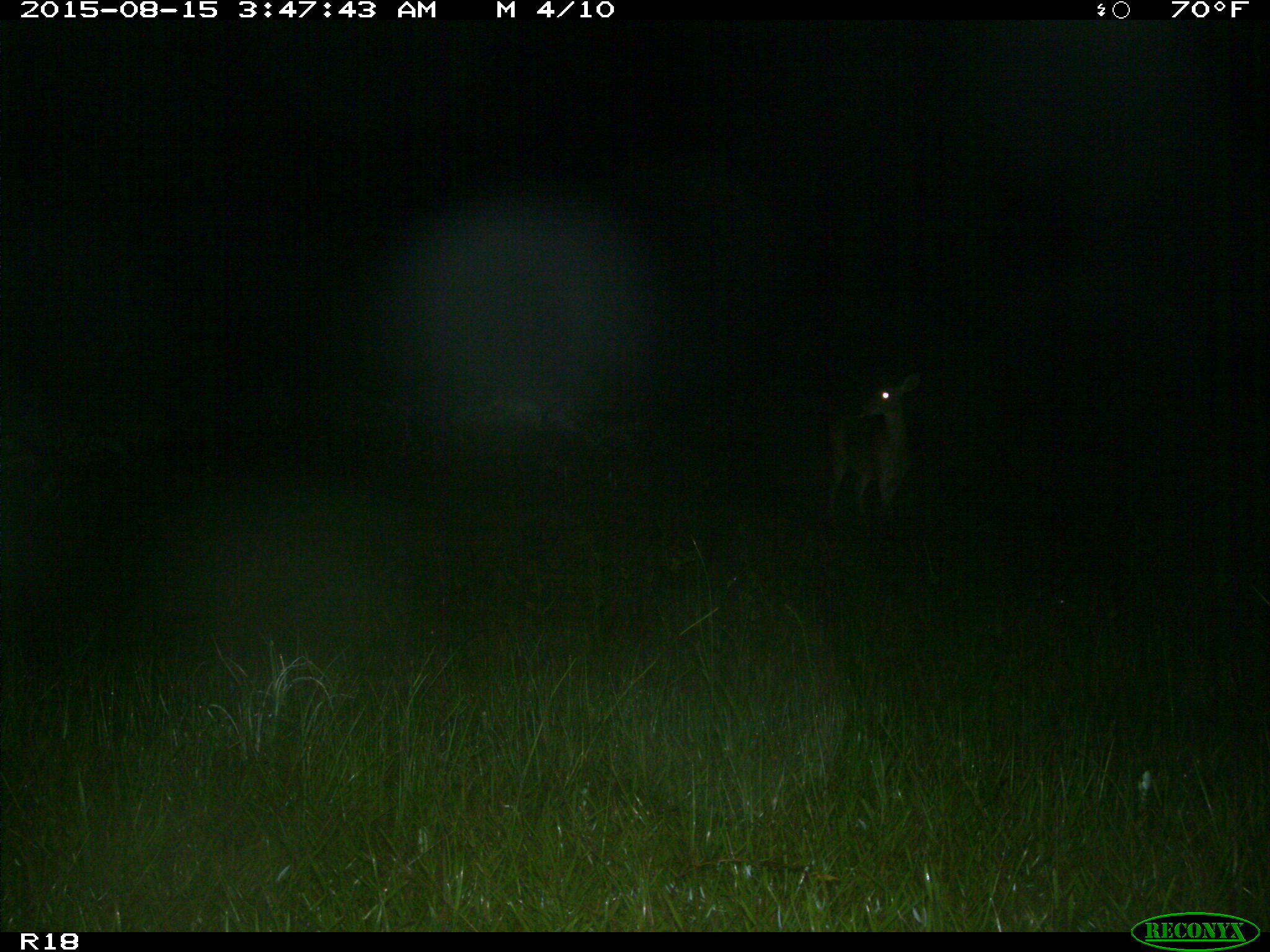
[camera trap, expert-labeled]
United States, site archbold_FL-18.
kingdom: Animalia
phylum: Chordata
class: Mammalia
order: Artiodactyla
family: Cervidae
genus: Odocoileus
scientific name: Odocoileus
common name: deer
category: unidentified deer